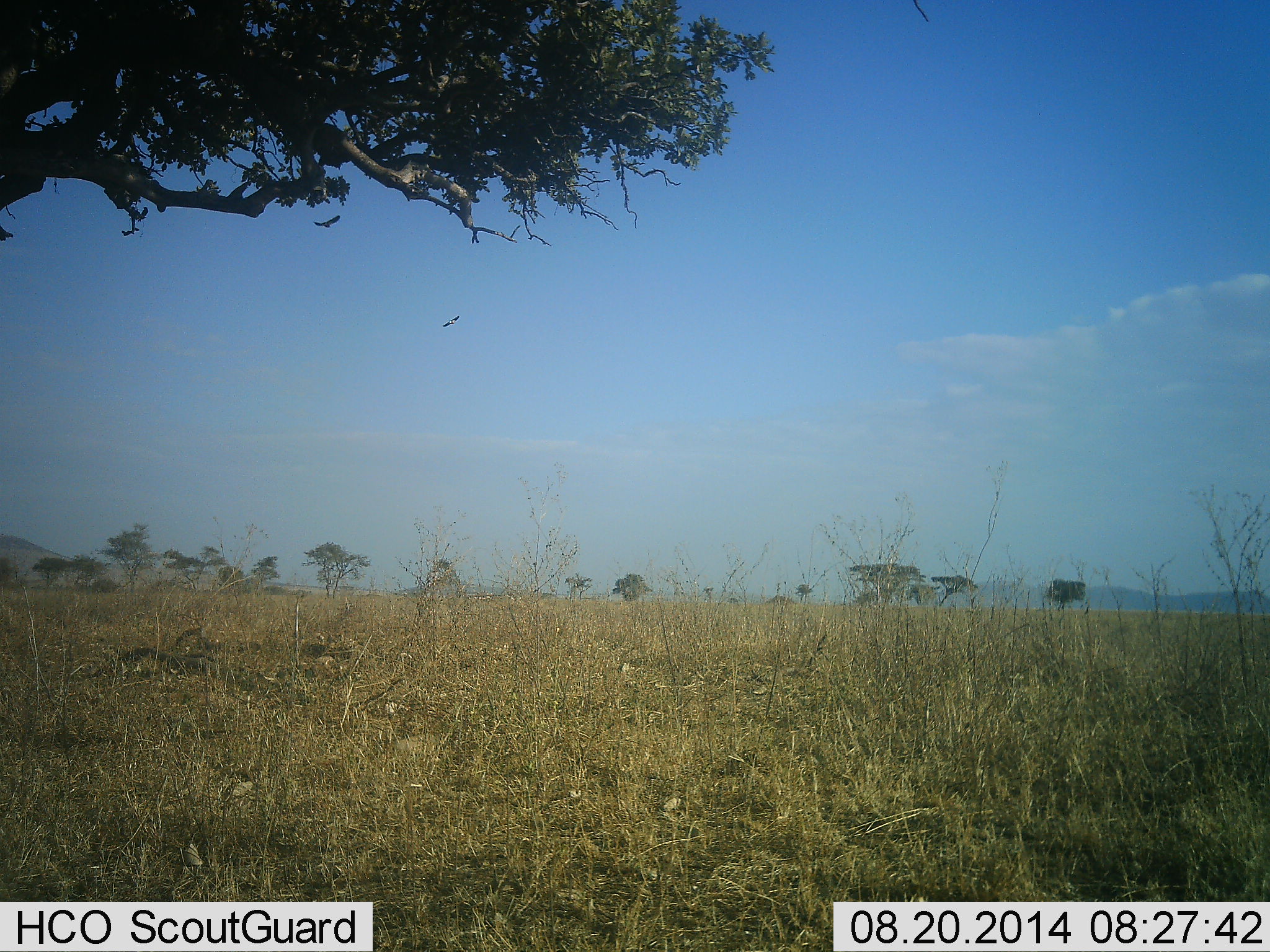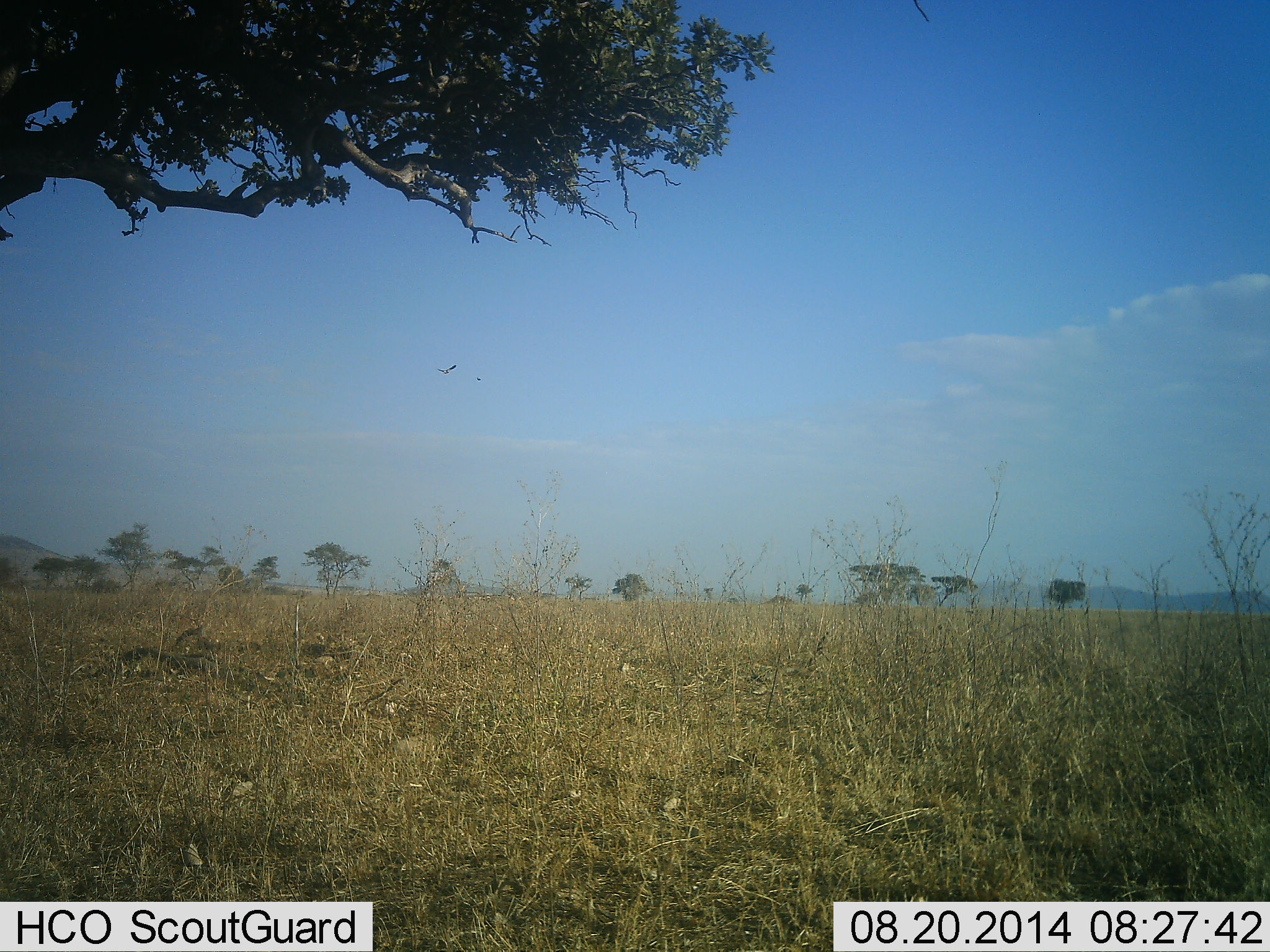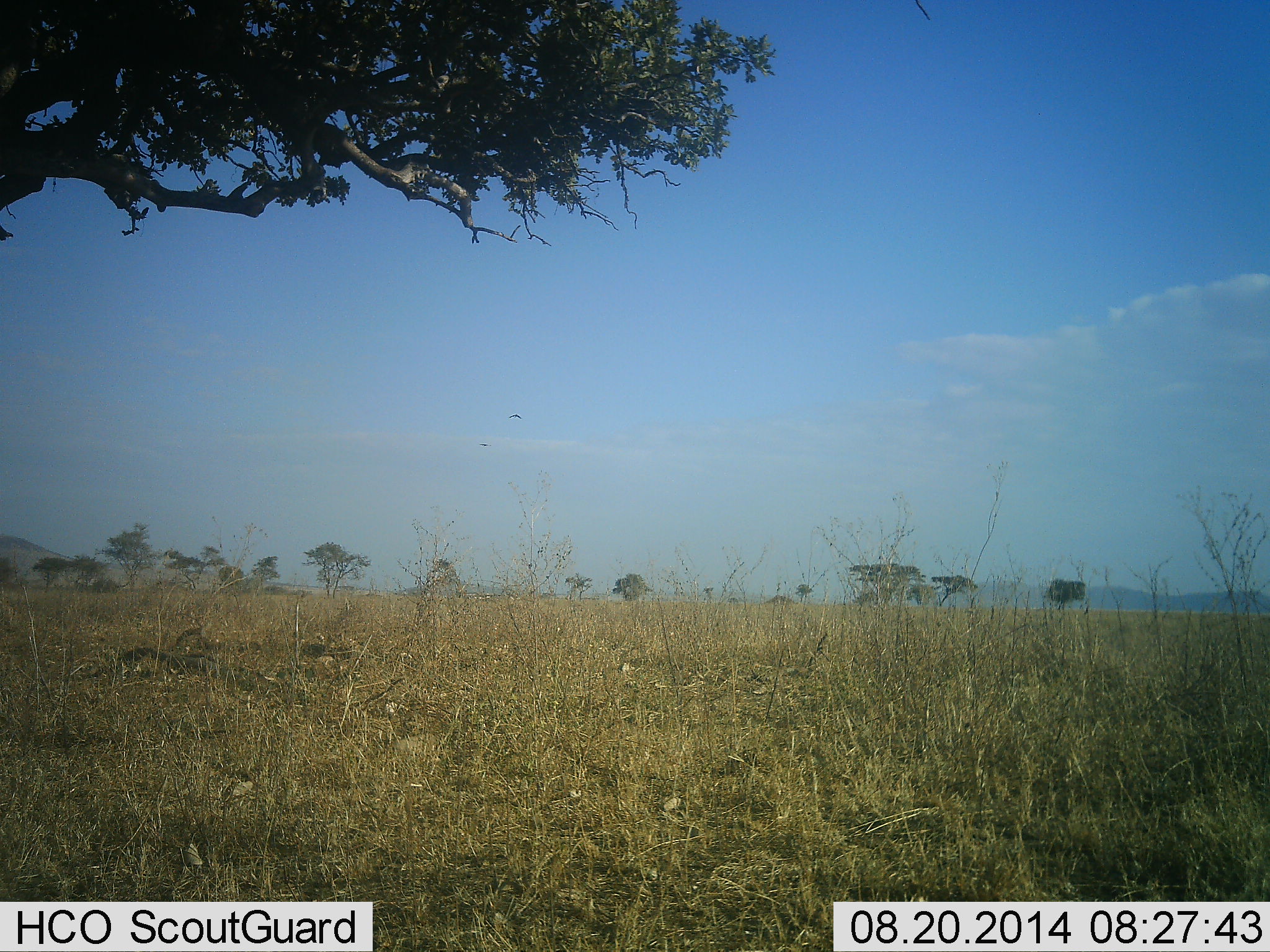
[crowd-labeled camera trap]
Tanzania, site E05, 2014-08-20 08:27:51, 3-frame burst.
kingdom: Animalia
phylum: Chordata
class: Aves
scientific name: Aves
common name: bird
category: otherbird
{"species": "otherbird (bird) (Aves)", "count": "2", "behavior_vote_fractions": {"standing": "0%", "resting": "0%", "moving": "100%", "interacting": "0%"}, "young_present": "0%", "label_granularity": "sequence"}